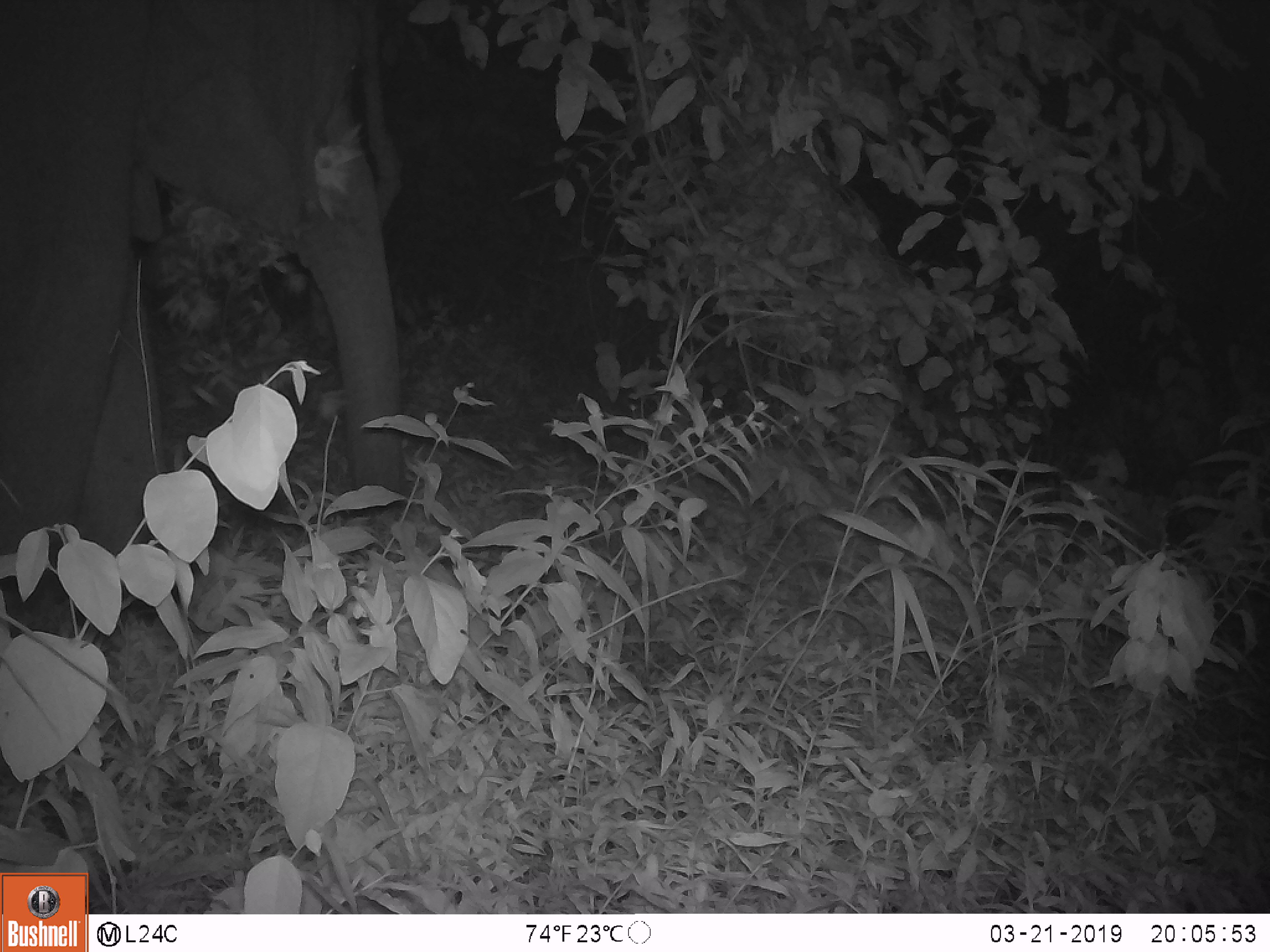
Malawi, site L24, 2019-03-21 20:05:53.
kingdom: Animalia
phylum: Chordata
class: Mammalia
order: Proboscidea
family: Elephantidae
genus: Loxodonta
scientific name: Loxodonta africana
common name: african savanna elephant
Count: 1.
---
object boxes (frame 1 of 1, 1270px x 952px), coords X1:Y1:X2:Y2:
african savanna elephant: 0:5:430:660